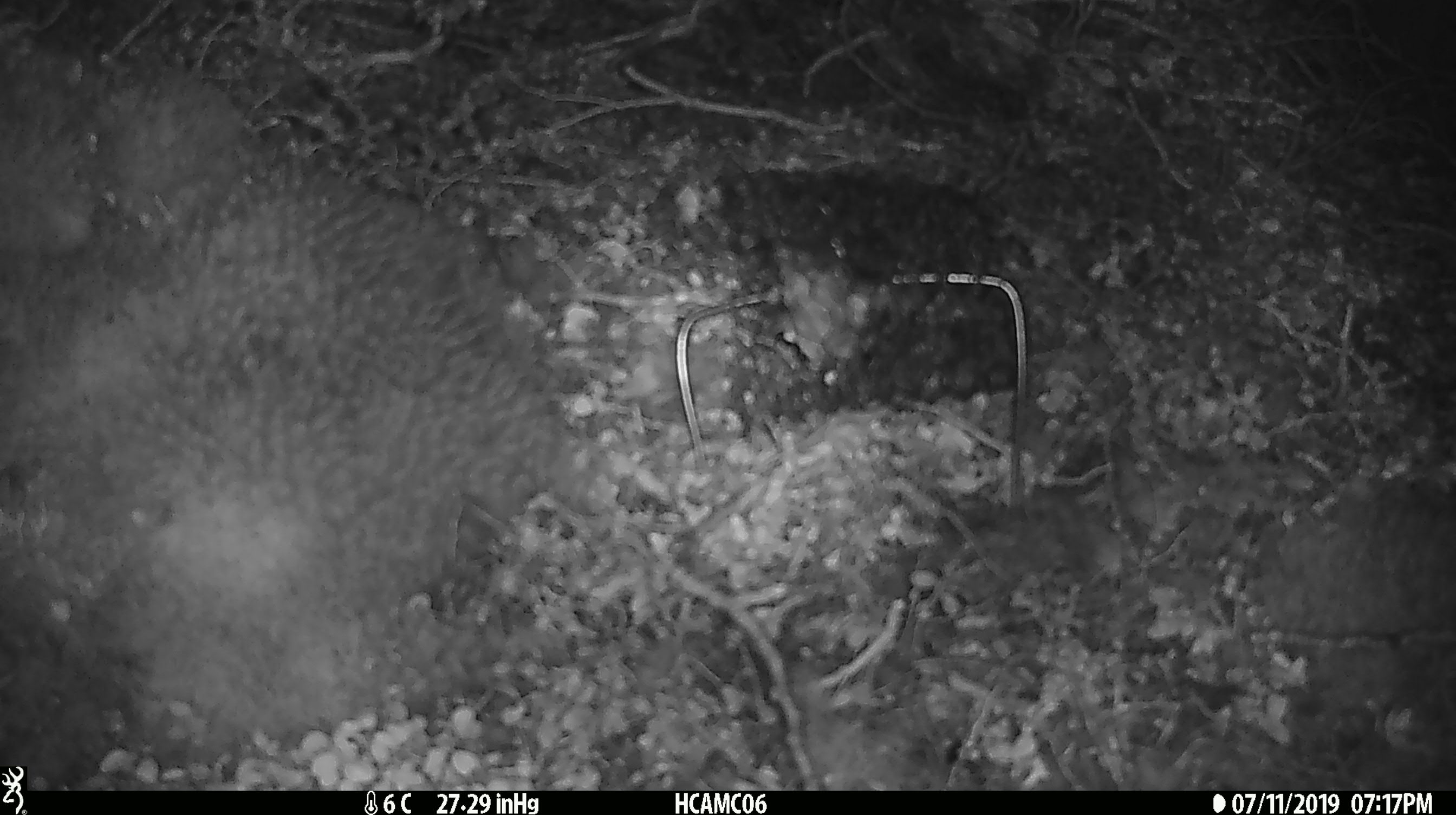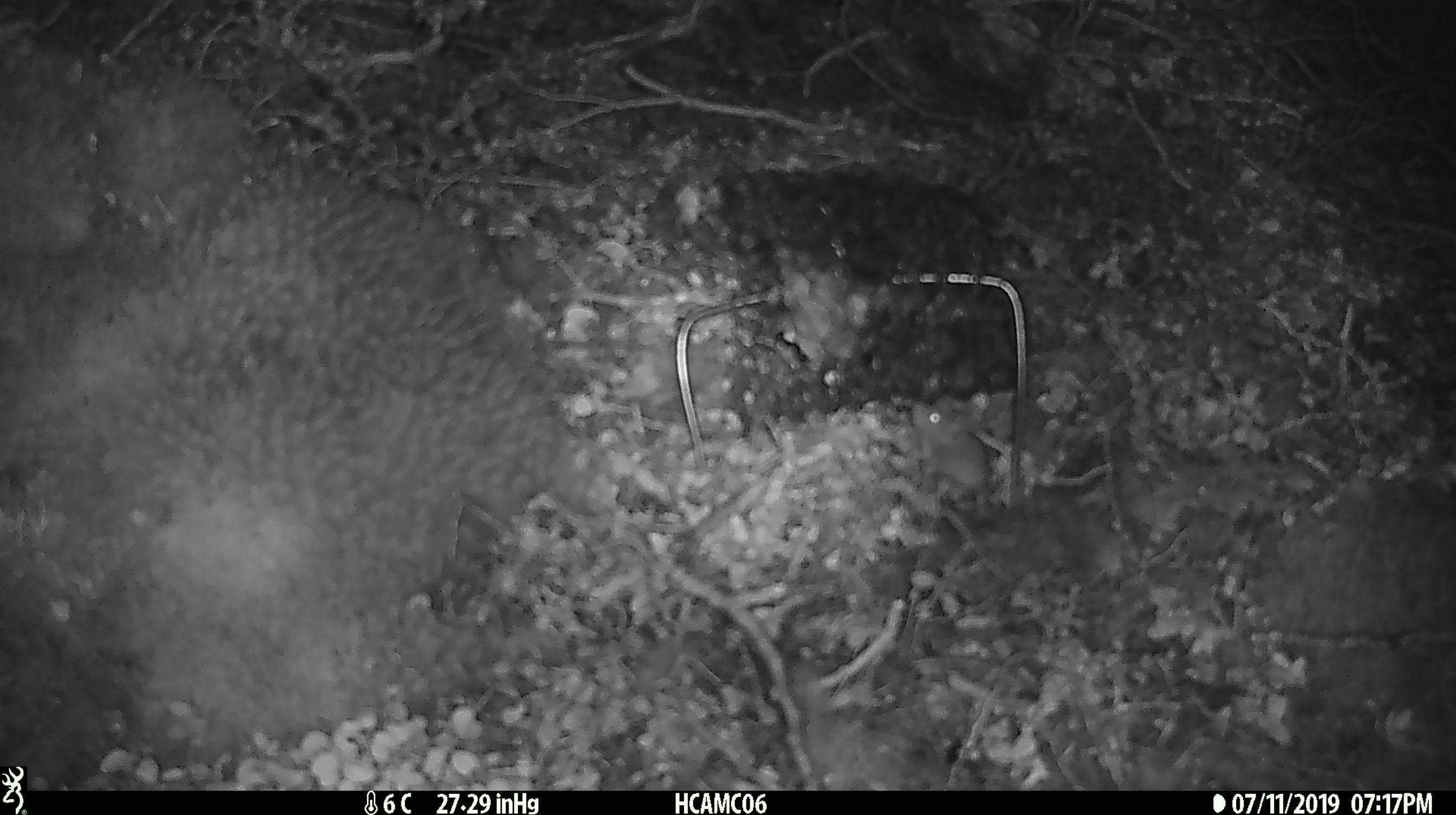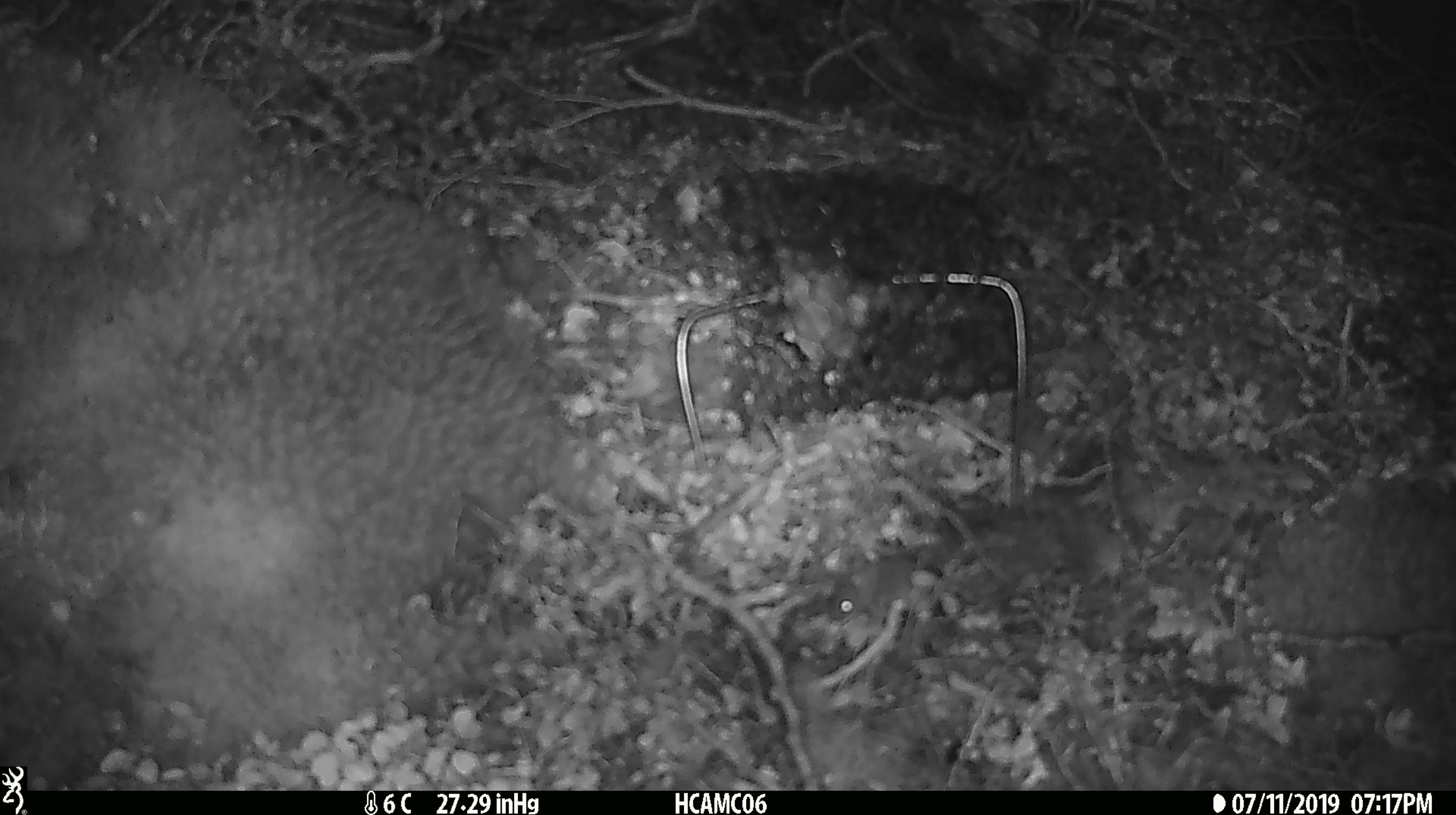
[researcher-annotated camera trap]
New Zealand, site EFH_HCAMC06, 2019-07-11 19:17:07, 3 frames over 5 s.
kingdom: Animalia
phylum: Chordata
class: Mammalia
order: Rodentia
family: Muridae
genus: Mus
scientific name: Mus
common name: mouse